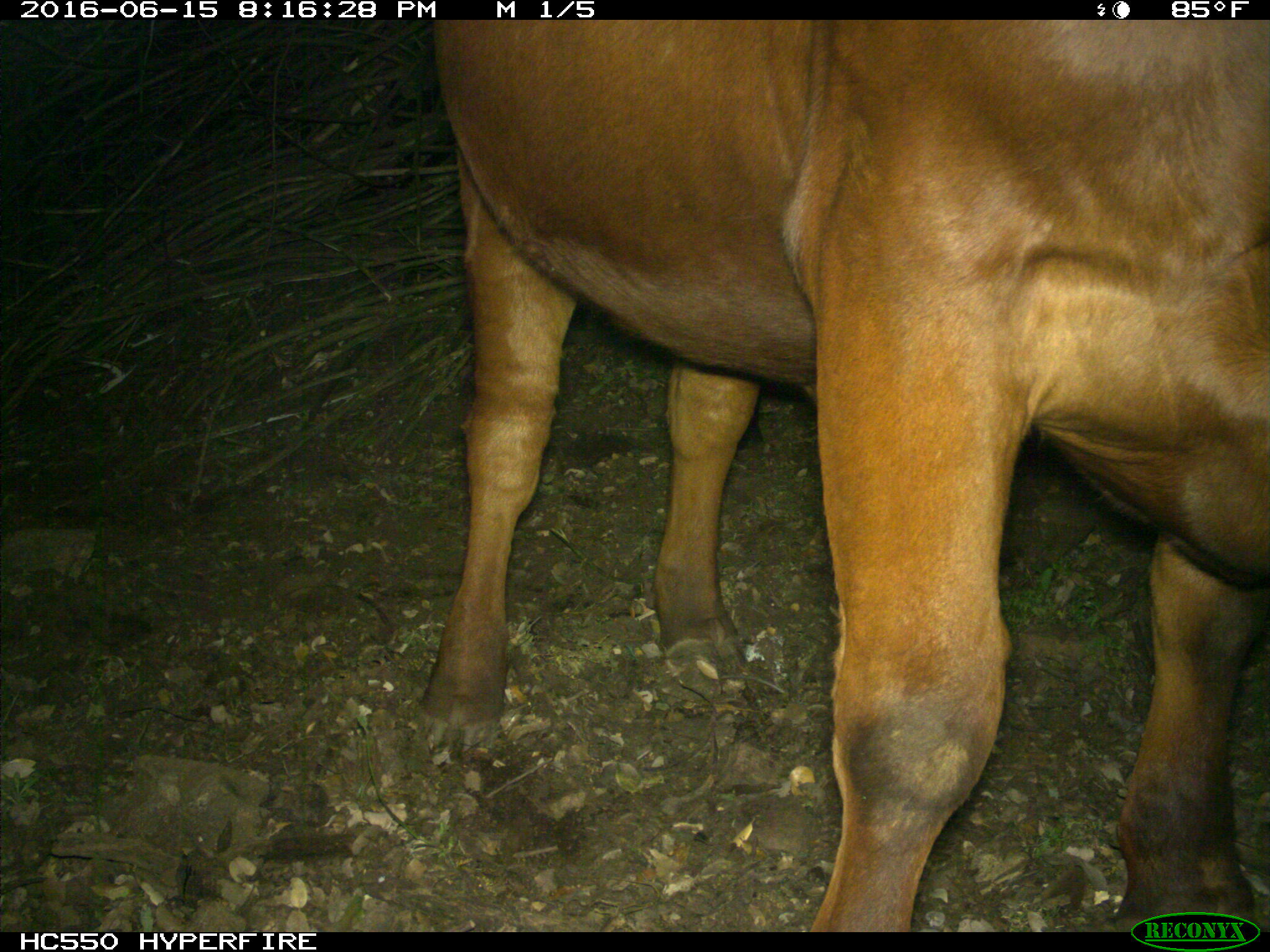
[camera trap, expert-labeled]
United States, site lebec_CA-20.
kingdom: Animalia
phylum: Chordata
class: Mammalia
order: Artiodactyla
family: Bovidae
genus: Bos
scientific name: Bos taurus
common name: domestic cow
Bos taurus (domestic cow).